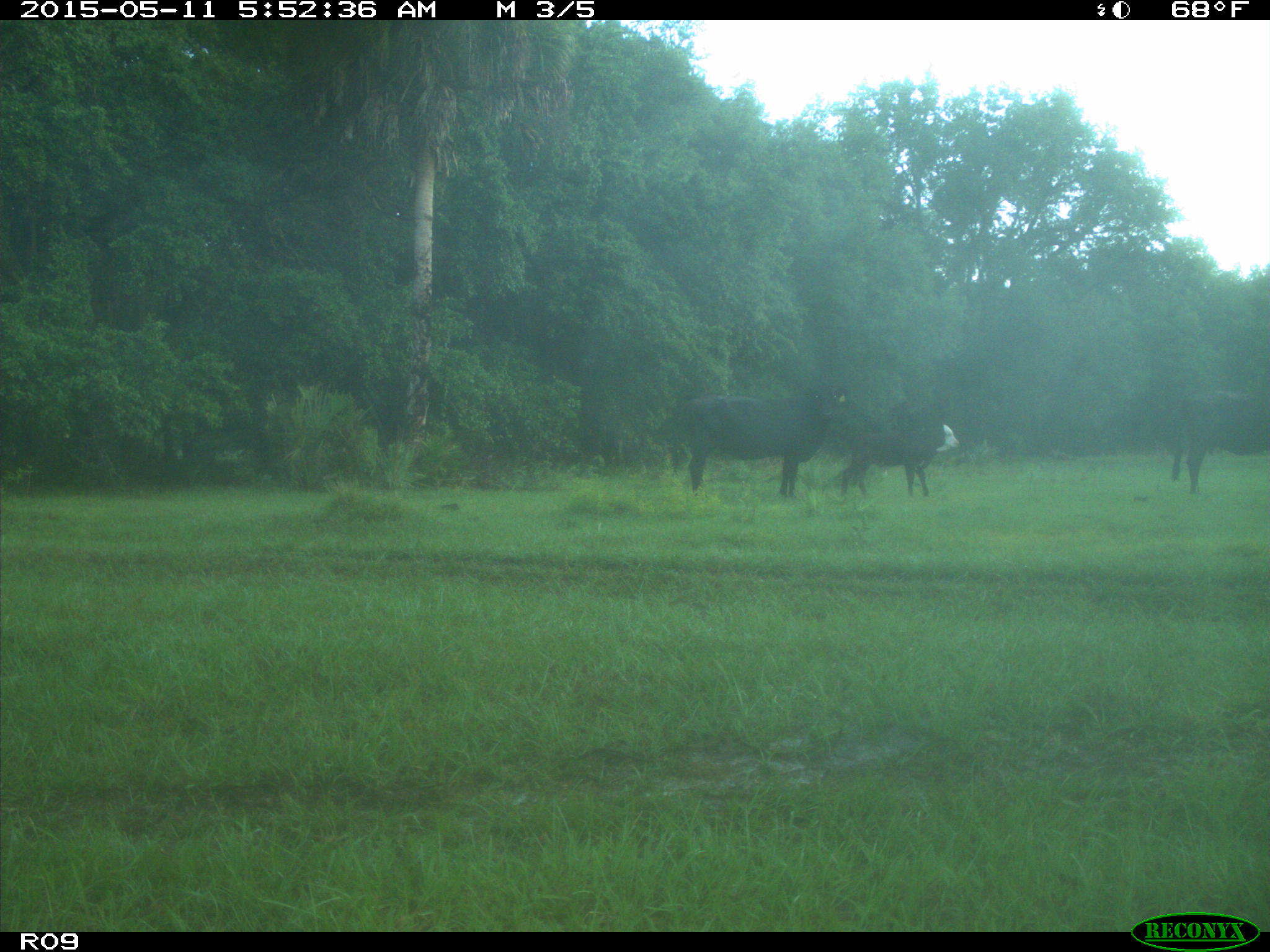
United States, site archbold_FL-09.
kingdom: Animalia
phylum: Chordata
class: Mammalia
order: Artiodactyla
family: Bovidae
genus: Bos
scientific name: Bos taurus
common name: domestic cow